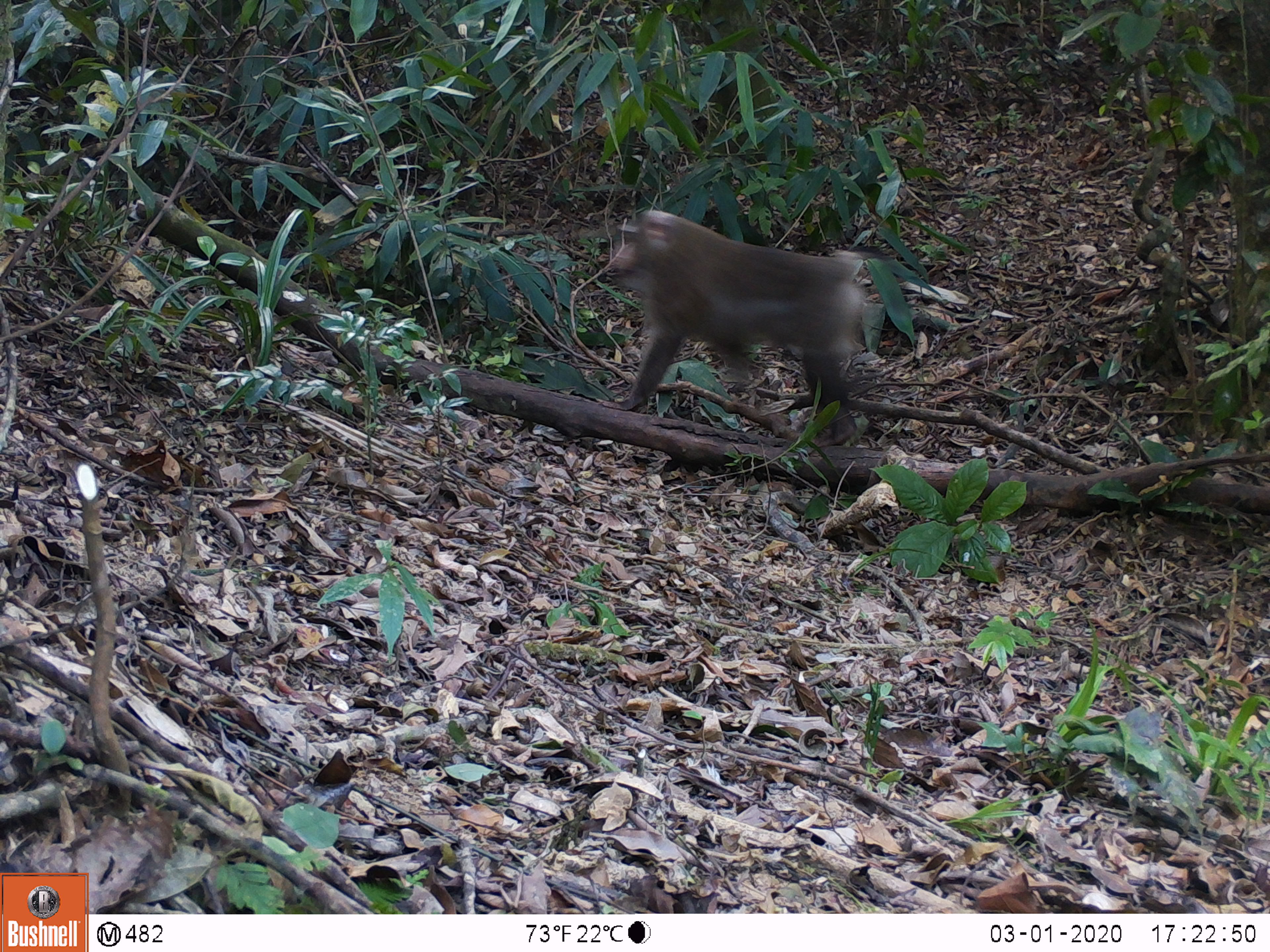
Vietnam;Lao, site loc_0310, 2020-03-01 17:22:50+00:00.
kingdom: Animalia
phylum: Chordata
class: Mammalia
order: Primates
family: Cercopithecidae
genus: Macaca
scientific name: Macaca nemestrina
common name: pig-tailed macaque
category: pig tailed macaque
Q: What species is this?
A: Pig tailed macaque (pig-tailed macaque) (Macaca nemestrina).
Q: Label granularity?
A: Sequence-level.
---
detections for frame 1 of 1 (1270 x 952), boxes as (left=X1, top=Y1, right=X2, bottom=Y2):
pig tailed macaque: (left=606, top=208, right=890, bottom=447)